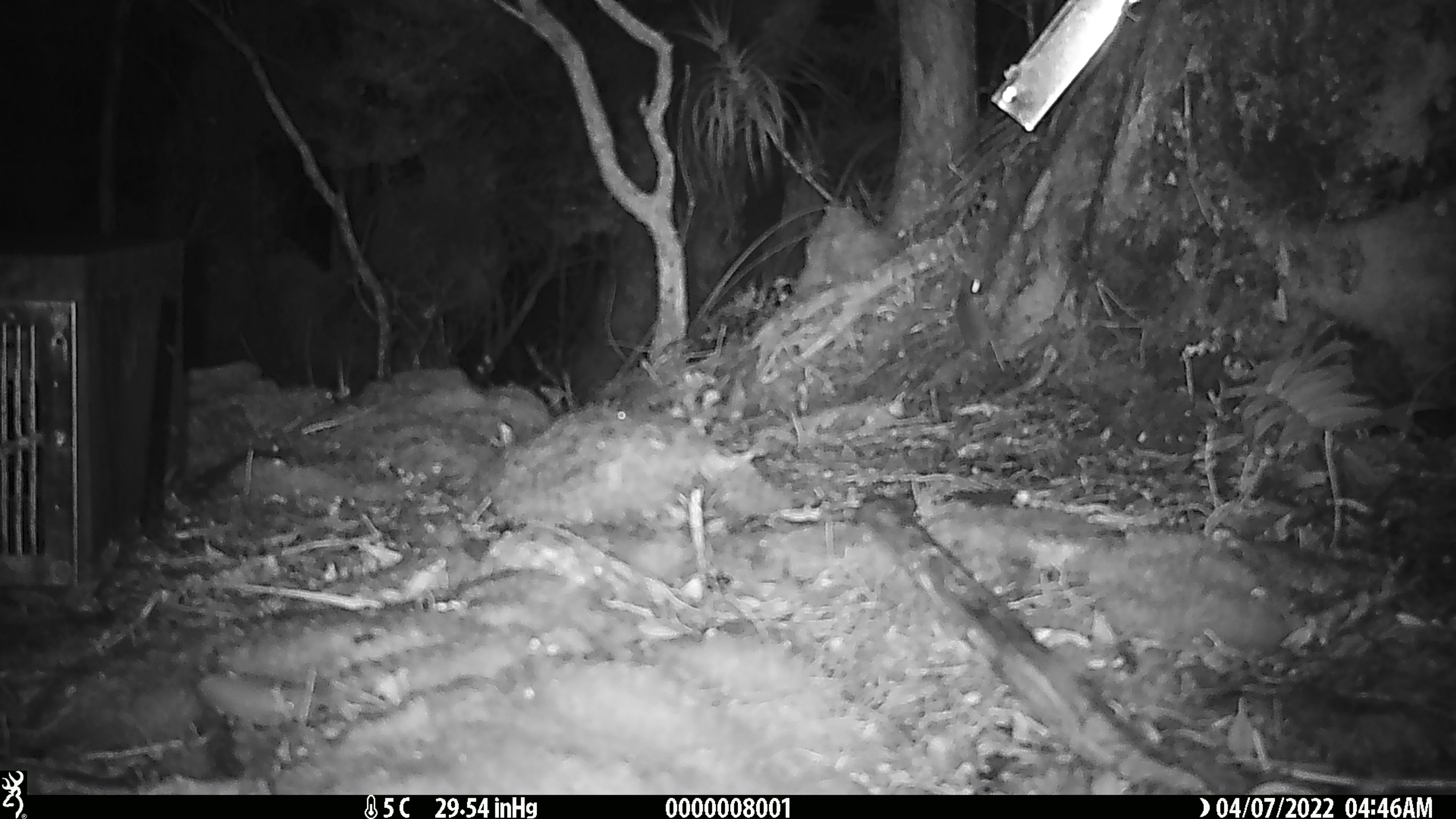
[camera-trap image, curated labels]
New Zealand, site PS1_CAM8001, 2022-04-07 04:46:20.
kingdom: Animalia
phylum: Chordata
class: Mammalia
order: Rodentia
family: Muridae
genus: Mus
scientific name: Mus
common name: mouse